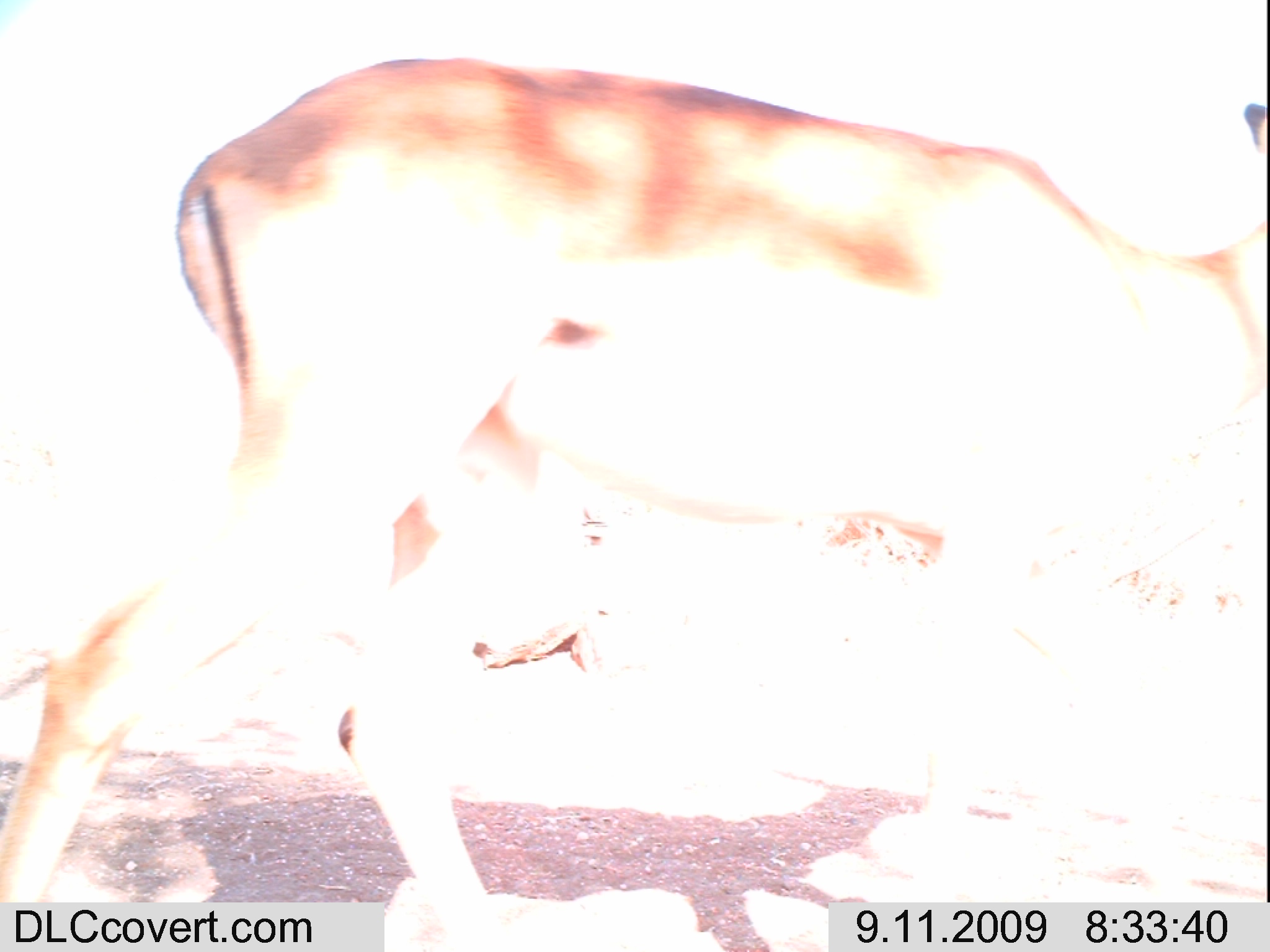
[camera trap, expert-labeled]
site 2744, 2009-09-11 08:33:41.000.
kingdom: Animalia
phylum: Chordata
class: Mammalia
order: Artiodactyla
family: Bovidae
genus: Aepyceros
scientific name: Aepyceros melampus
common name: impala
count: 1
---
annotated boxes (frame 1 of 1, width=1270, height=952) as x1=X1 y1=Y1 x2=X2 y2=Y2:
aepyceros melampus: x1=0 y1=53 x2=1266 y2=952